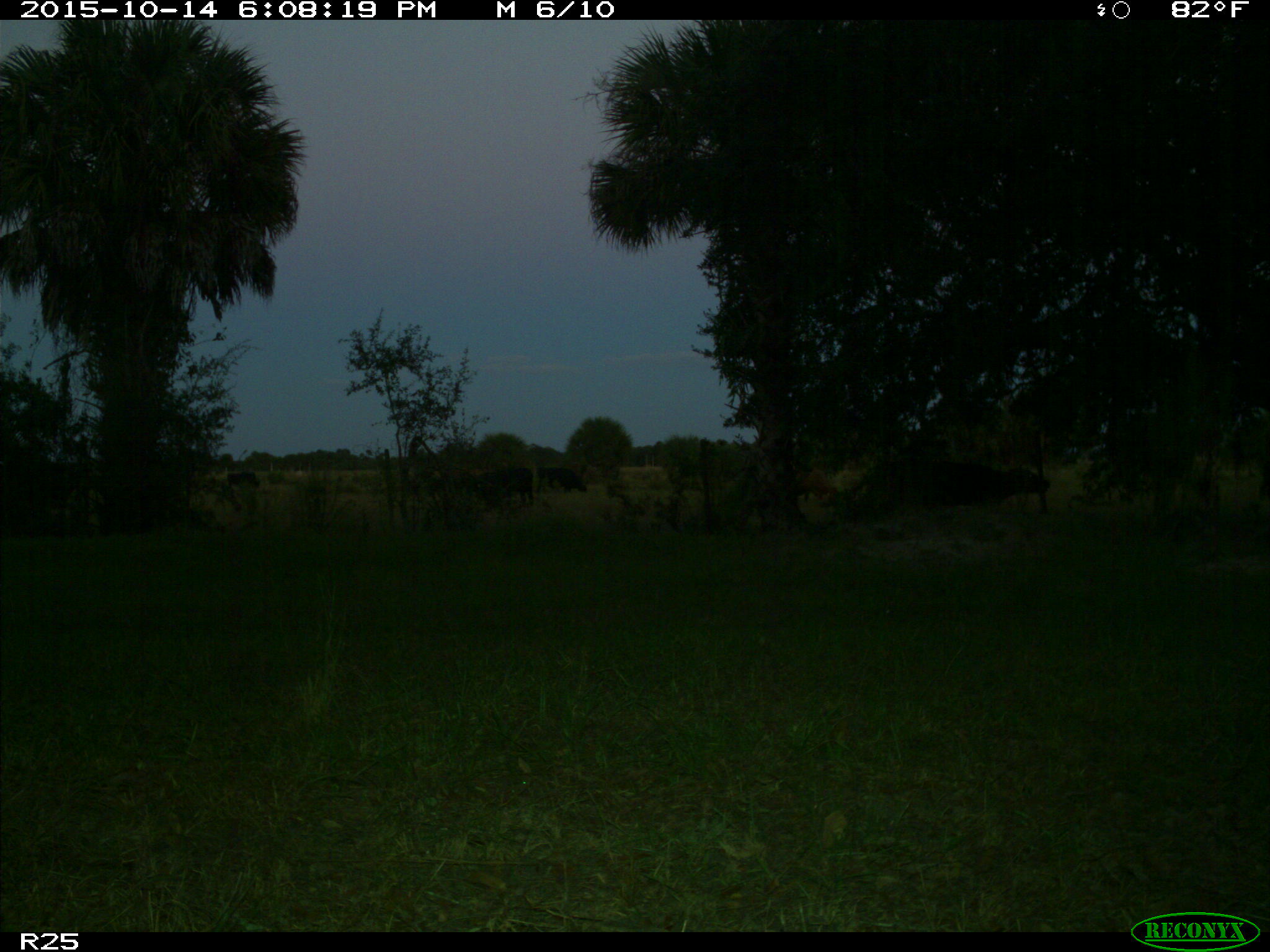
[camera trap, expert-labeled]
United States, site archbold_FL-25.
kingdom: Animalia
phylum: Chordata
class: Mammalia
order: Artiodactyla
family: Bovidae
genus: Bos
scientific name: Bos taurus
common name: domestic cow